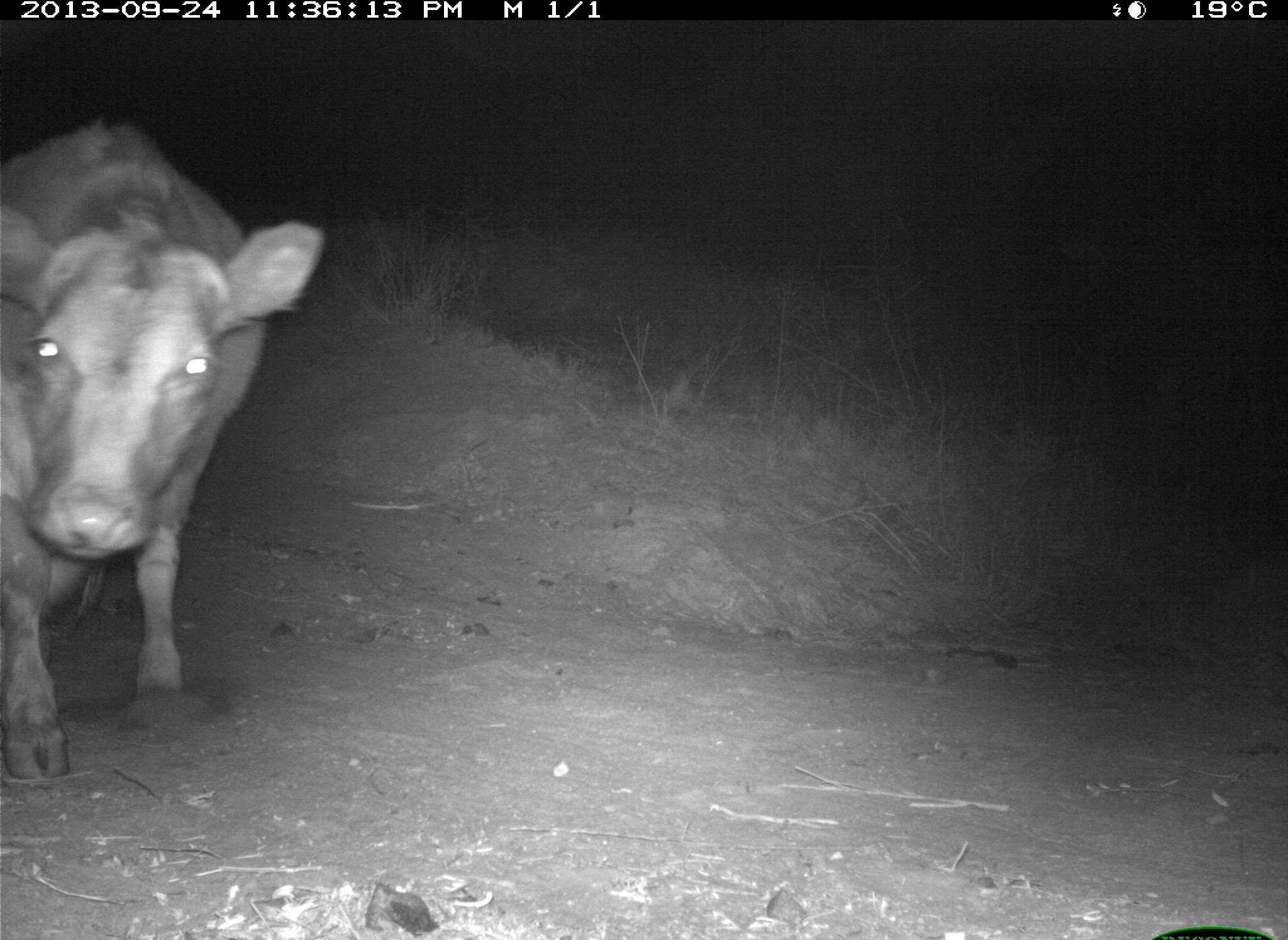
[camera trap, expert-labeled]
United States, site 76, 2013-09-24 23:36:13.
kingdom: Animalia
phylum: Chordata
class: Mammalia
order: Artiodactyla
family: Bovidae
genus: Bos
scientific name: Bos taurus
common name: cow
Cow (Bos taurus).